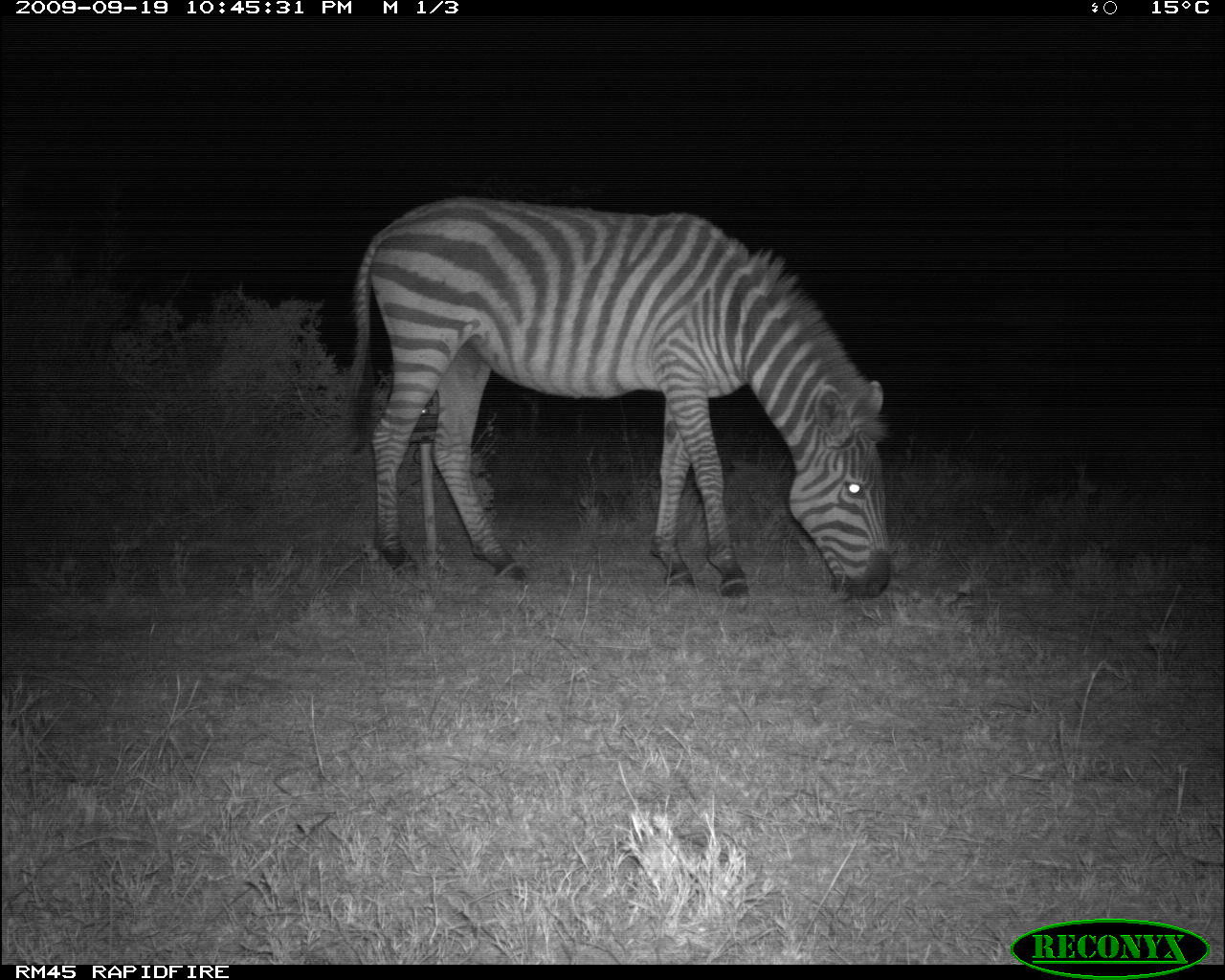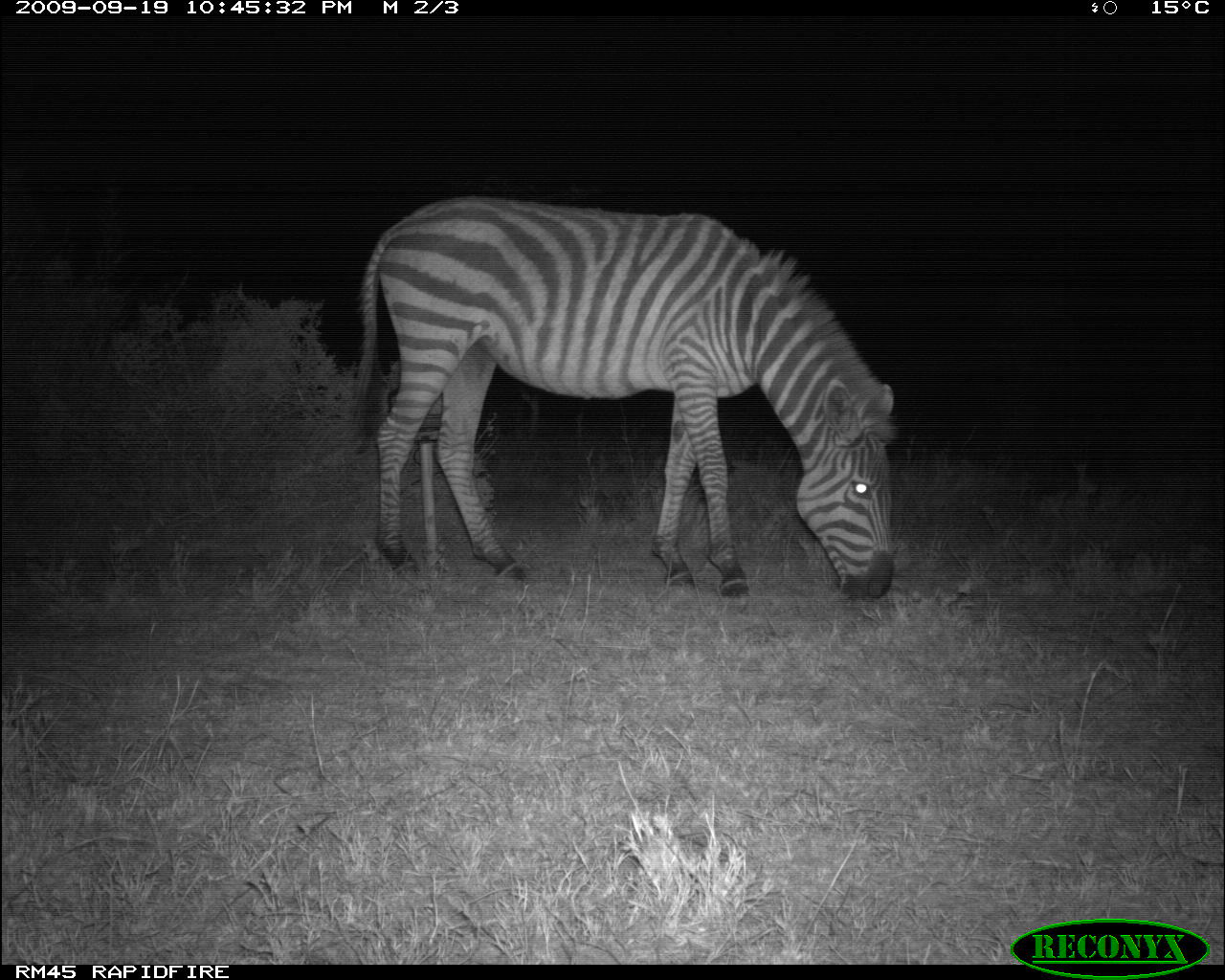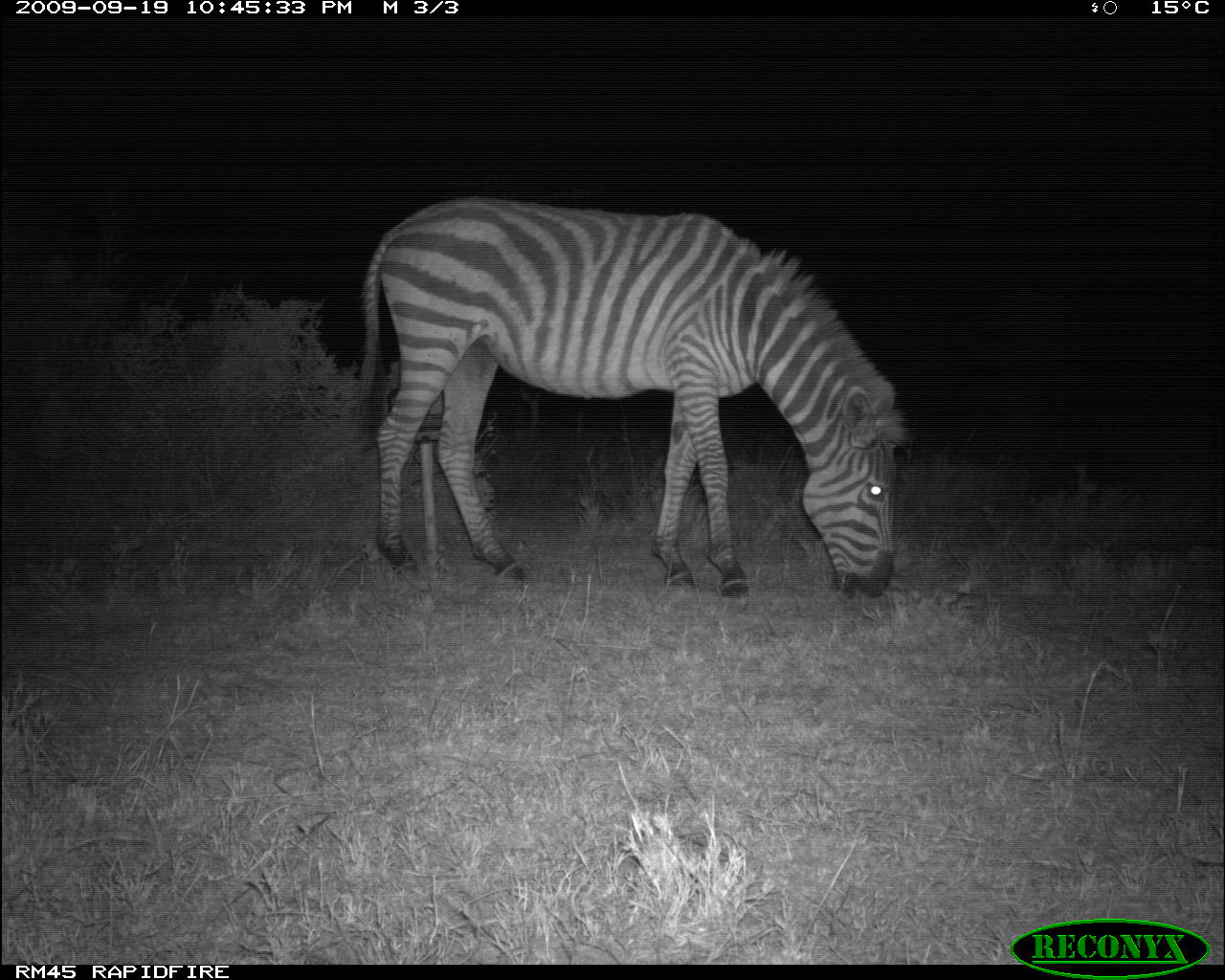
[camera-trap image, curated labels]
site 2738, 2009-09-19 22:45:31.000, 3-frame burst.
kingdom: Animalia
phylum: Chordata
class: Mammalia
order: Perissodactyla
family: Equidae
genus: Equus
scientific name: Equus quagga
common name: plains zebra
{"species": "Equus quagga (plains zebra)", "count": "1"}